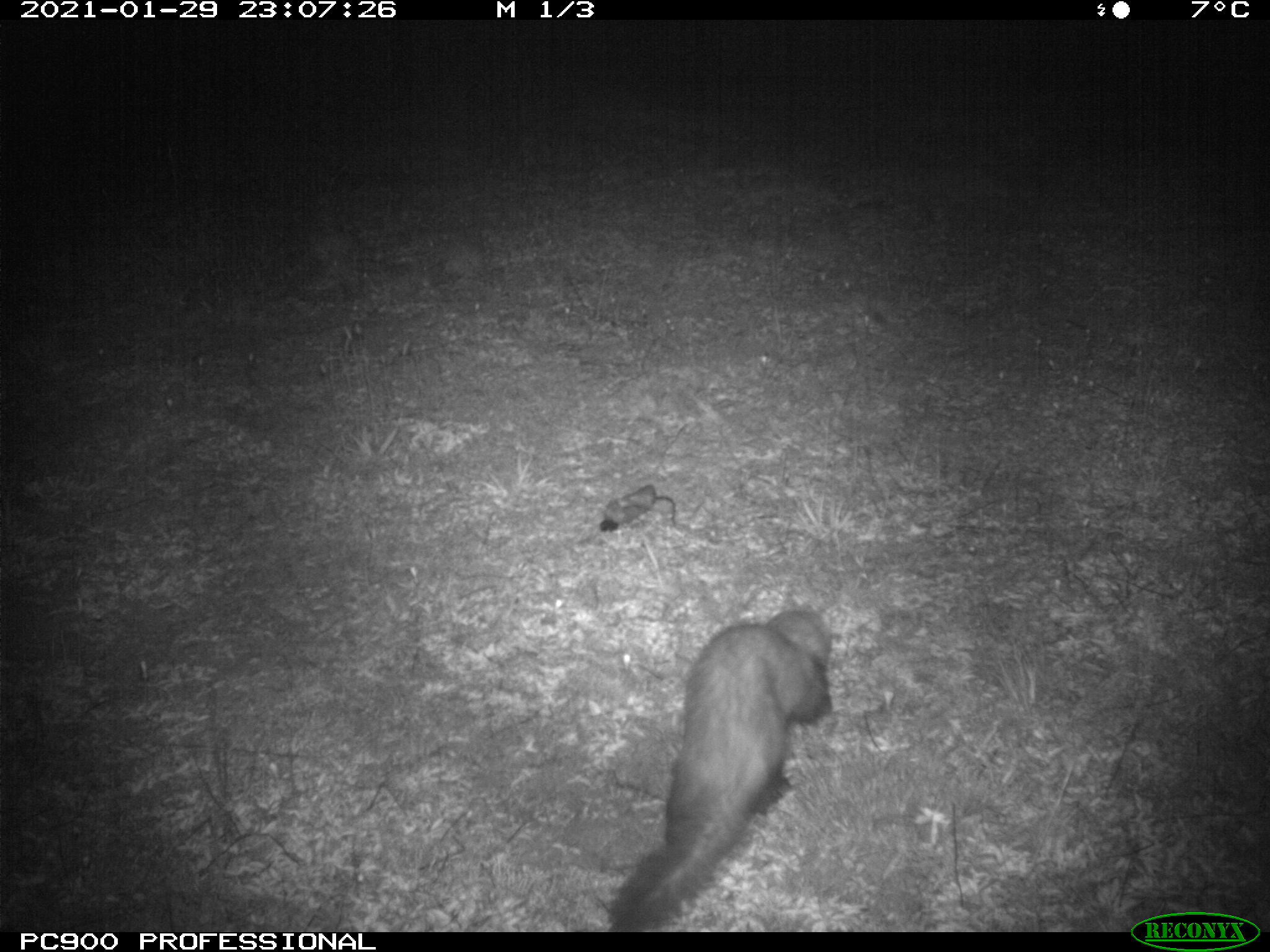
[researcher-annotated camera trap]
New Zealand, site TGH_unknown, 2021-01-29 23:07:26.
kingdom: Animalia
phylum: Chordata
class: Mammalia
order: Carnivora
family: Mustelidae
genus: Mustela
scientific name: Mustela furo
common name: ferret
Ferret (Mustela furo).